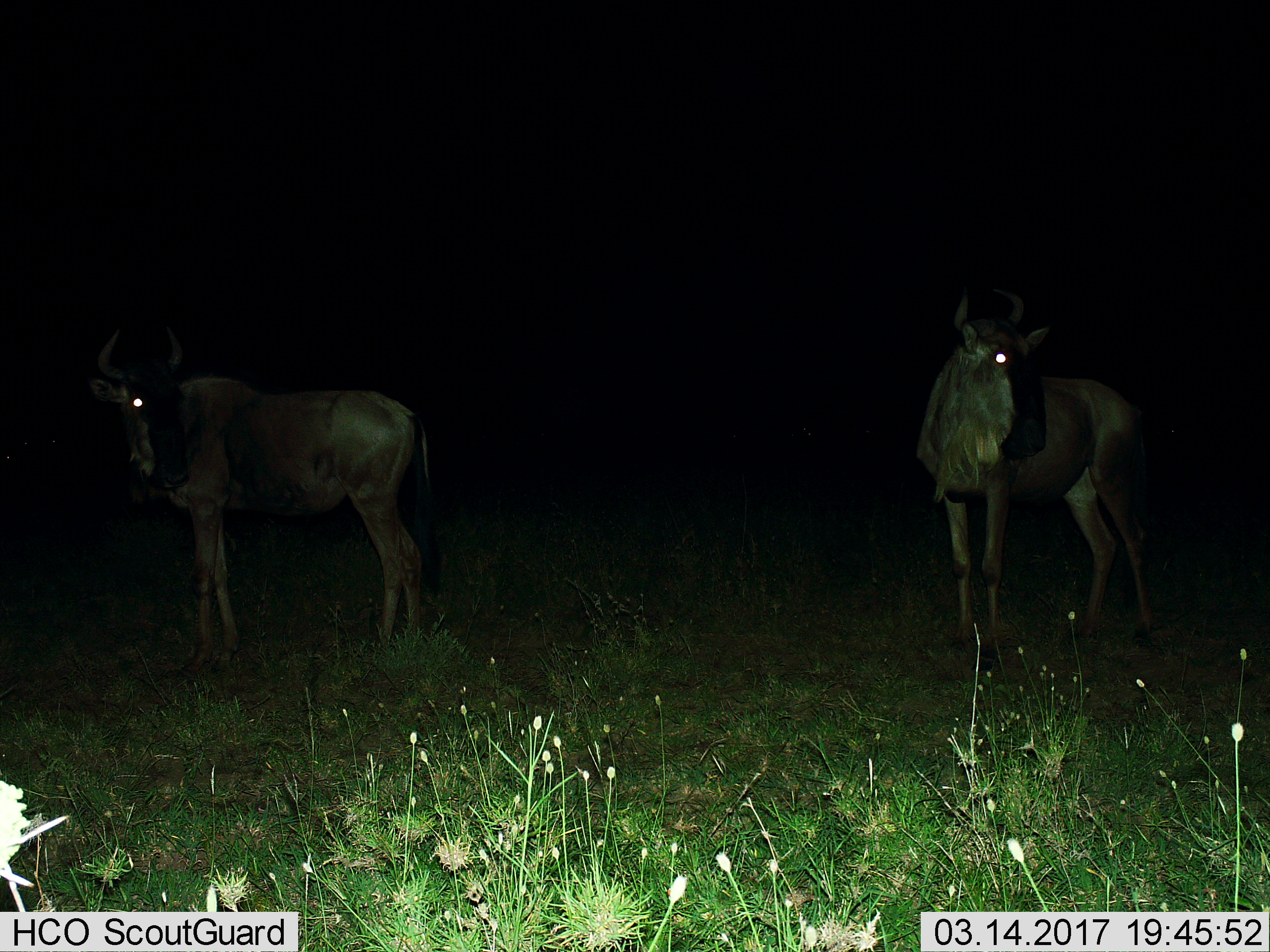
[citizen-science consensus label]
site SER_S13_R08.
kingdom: Animalia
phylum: Chordata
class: Mammalia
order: Artiodactyla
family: Bovidae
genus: Connochaetes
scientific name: Connochaetes taurinus taurinus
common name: blue wildebeest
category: wildebeestblue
Wildebeestblue (blue wildebeest) (Connochaetes taurinus taurinus), count 2. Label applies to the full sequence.